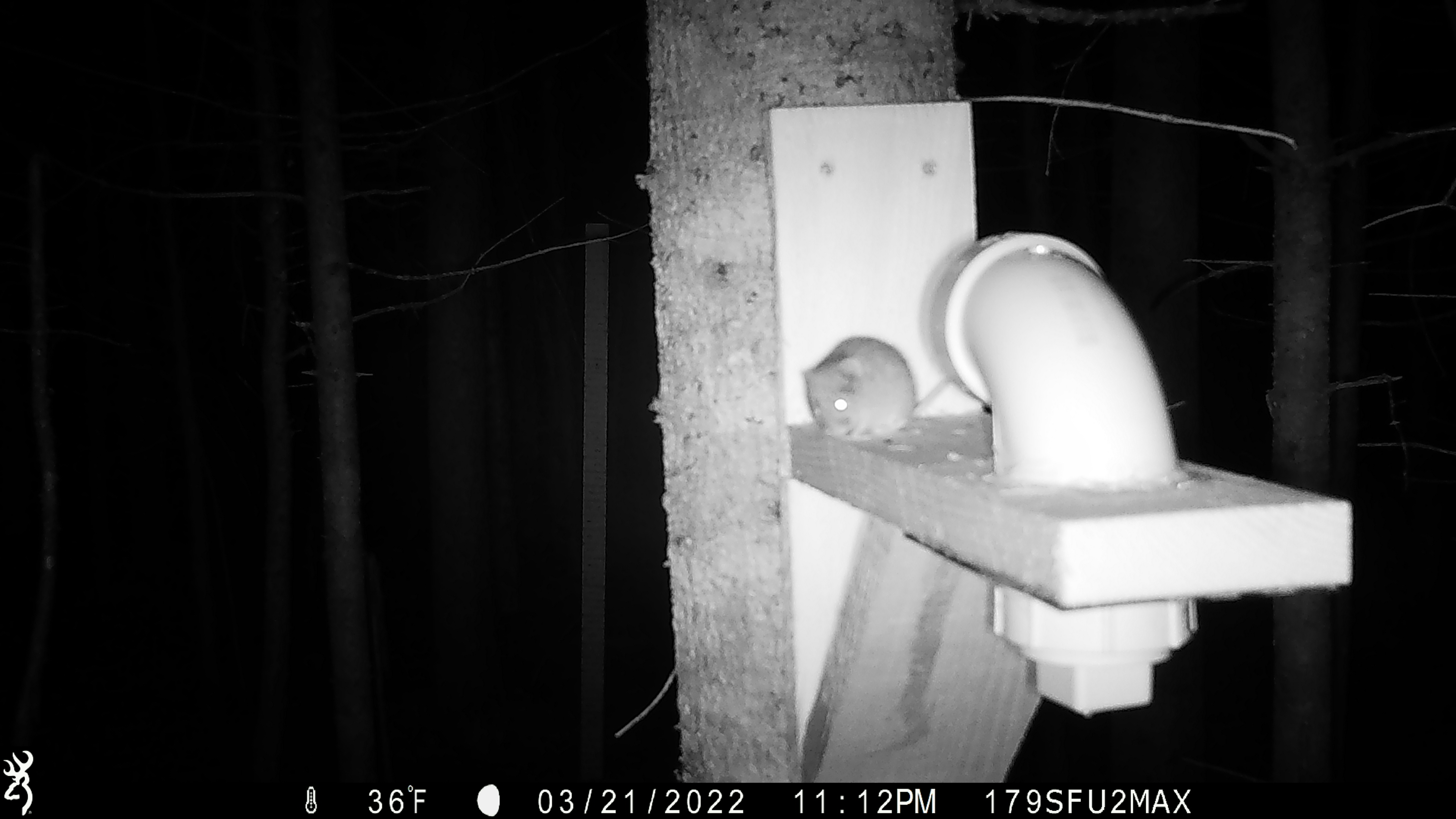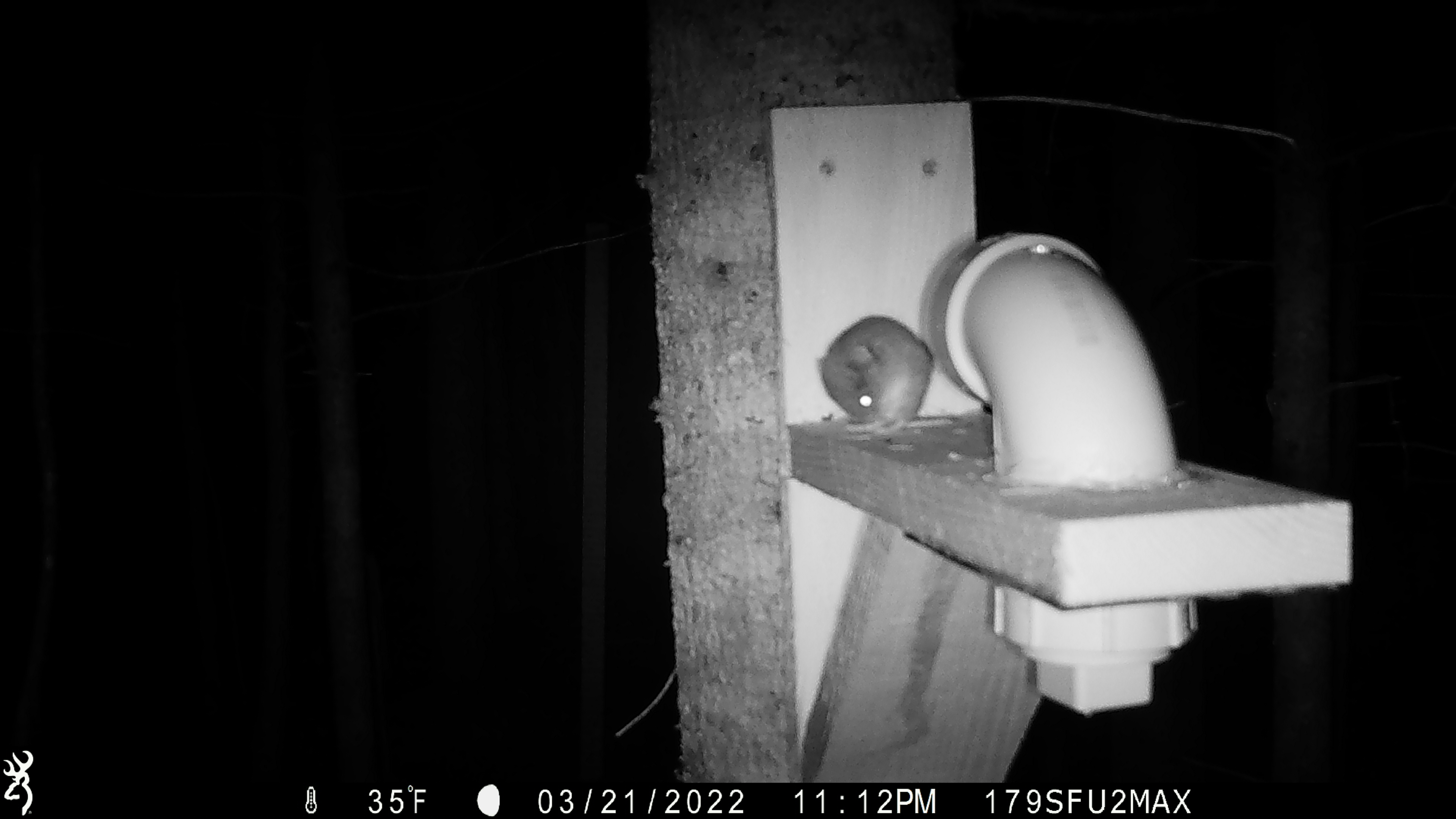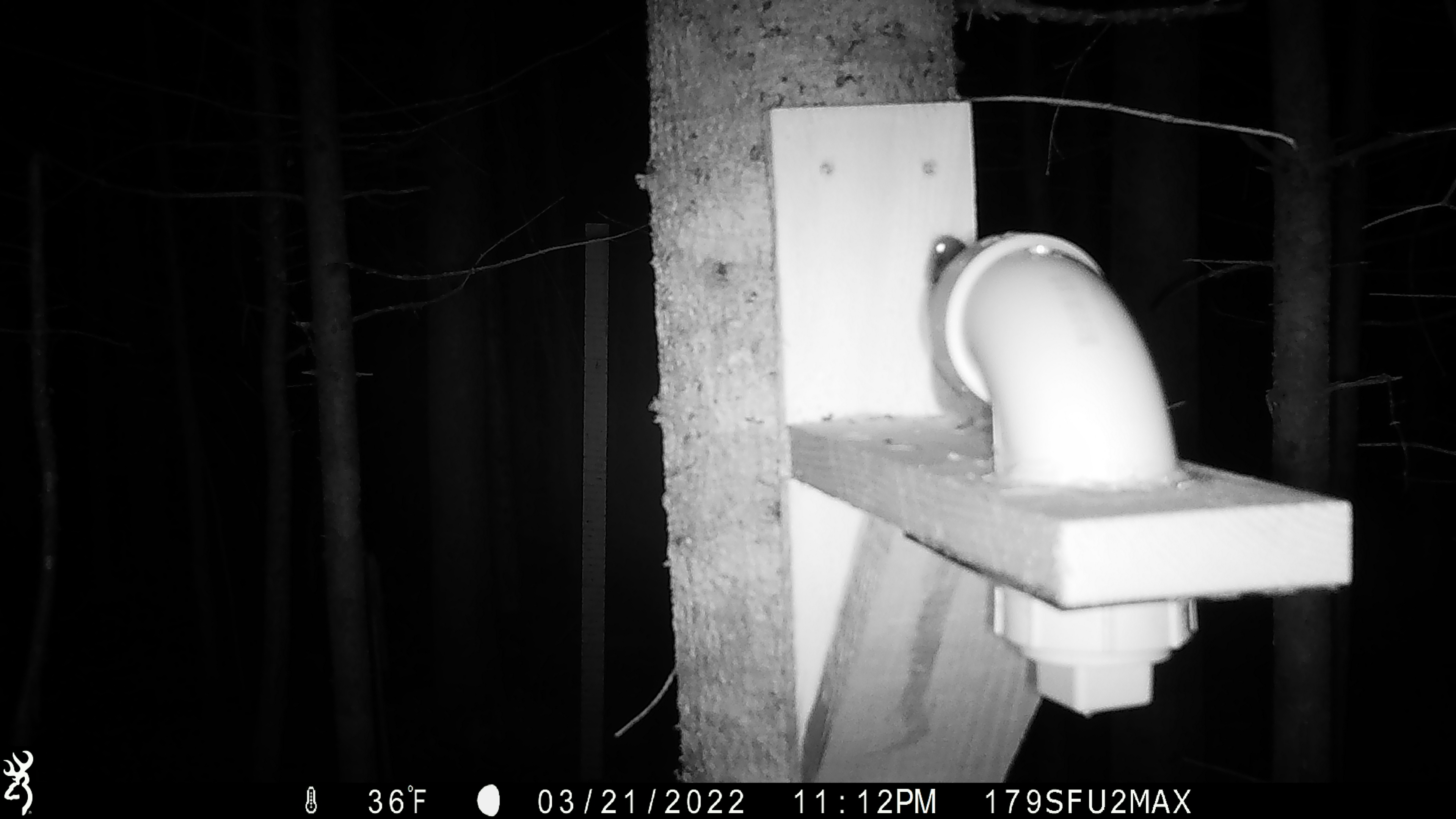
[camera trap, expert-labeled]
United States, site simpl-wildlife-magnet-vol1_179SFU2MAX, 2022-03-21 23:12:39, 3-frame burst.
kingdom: Animalia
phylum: Chordata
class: Mammalia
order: Rodentia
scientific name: Rodentia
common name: mouse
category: mouse sp.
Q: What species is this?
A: Mouse sp. (mouse) (Rodentia).